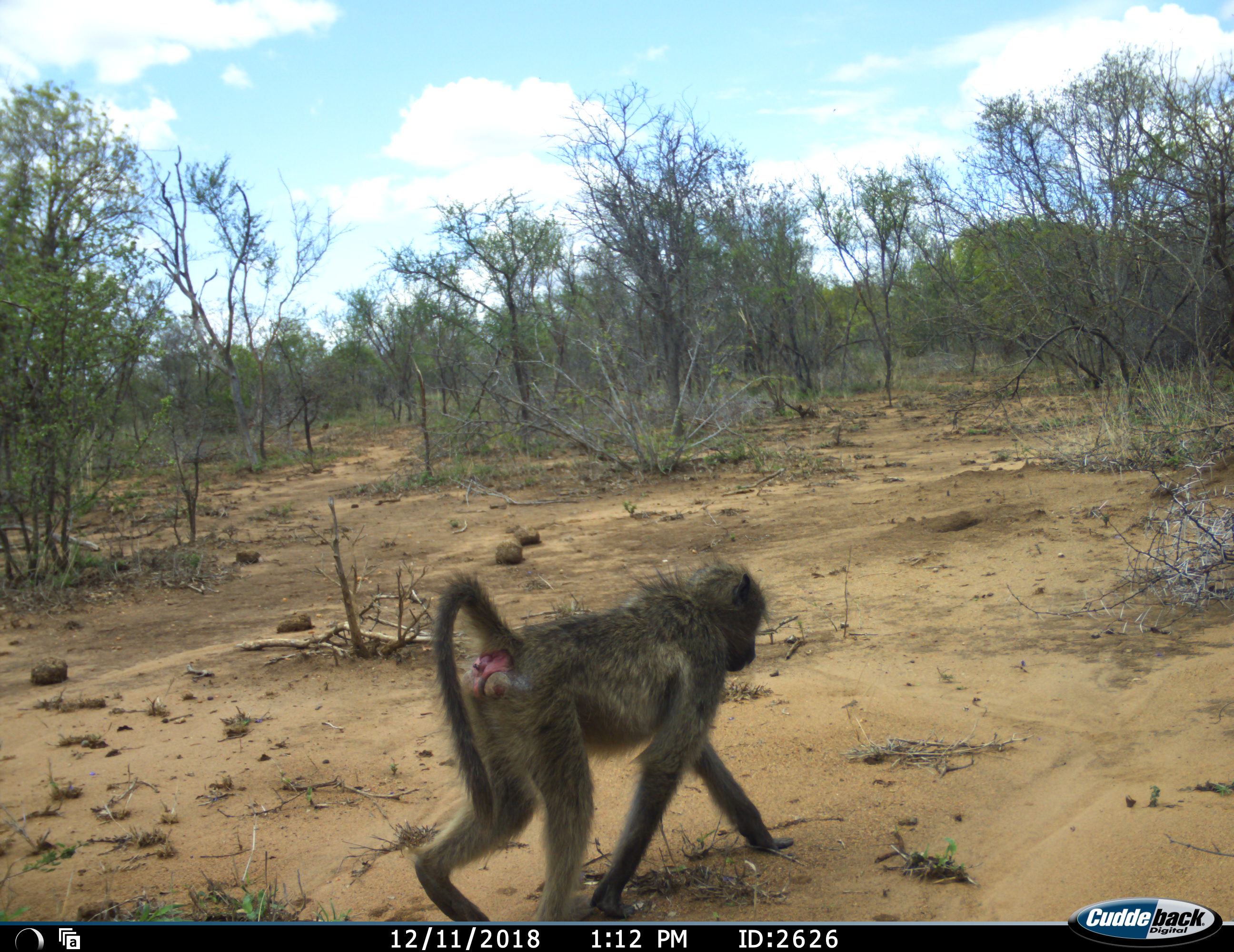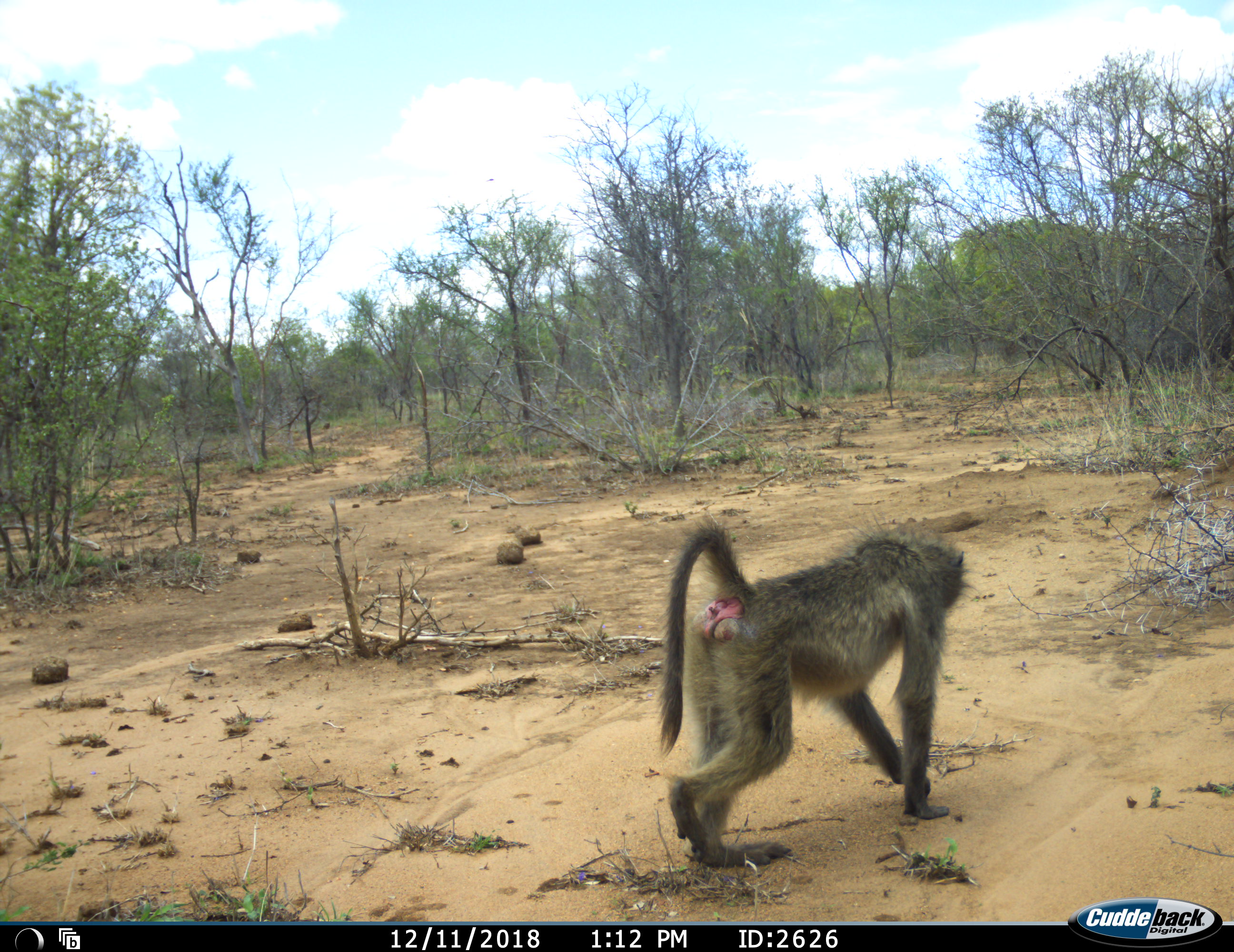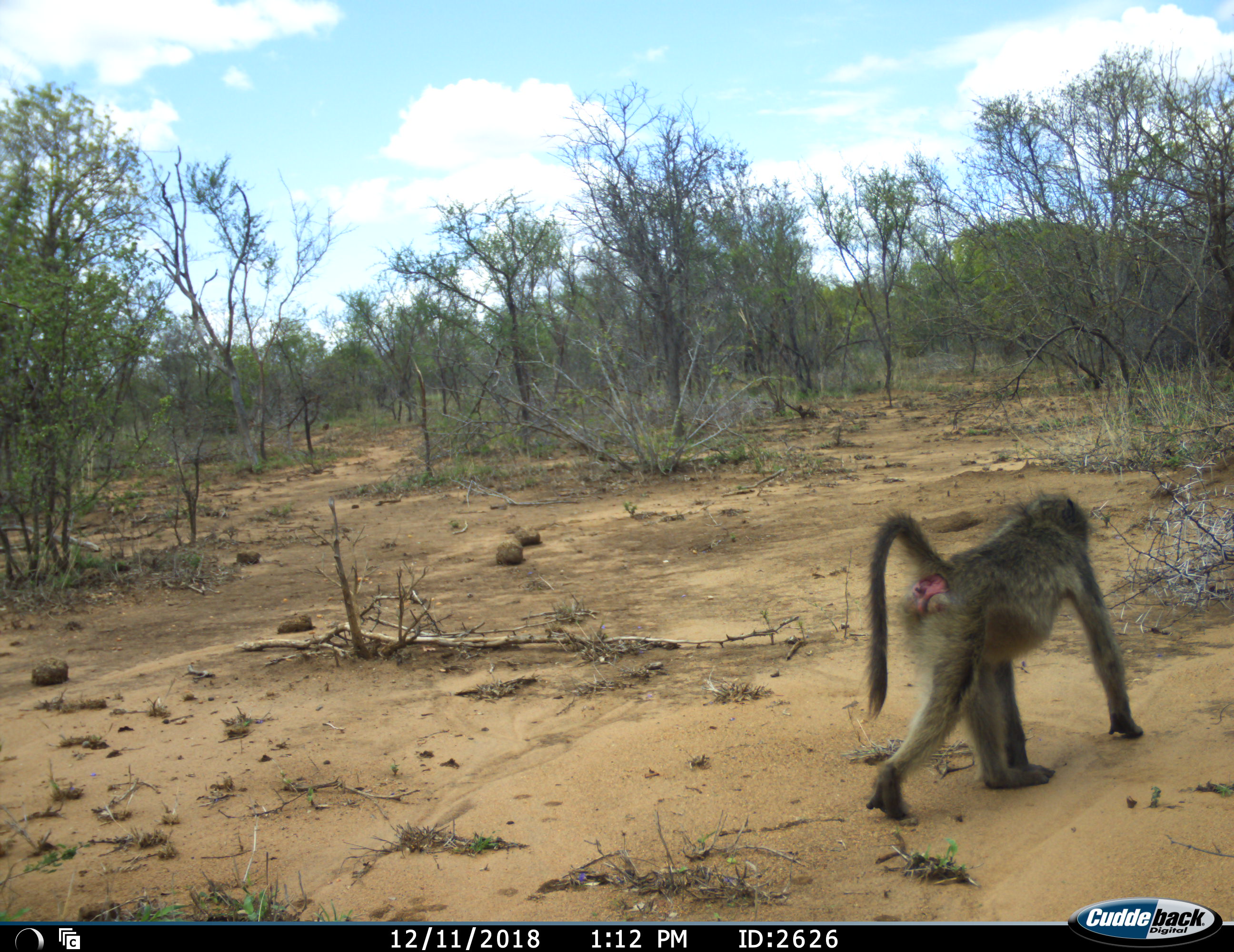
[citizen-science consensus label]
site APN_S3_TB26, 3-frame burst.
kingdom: Animalia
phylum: Chordata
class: Mammalia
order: Primates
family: Cercopithecidae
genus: Papio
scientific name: Papio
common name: baboon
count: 1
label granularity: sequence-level